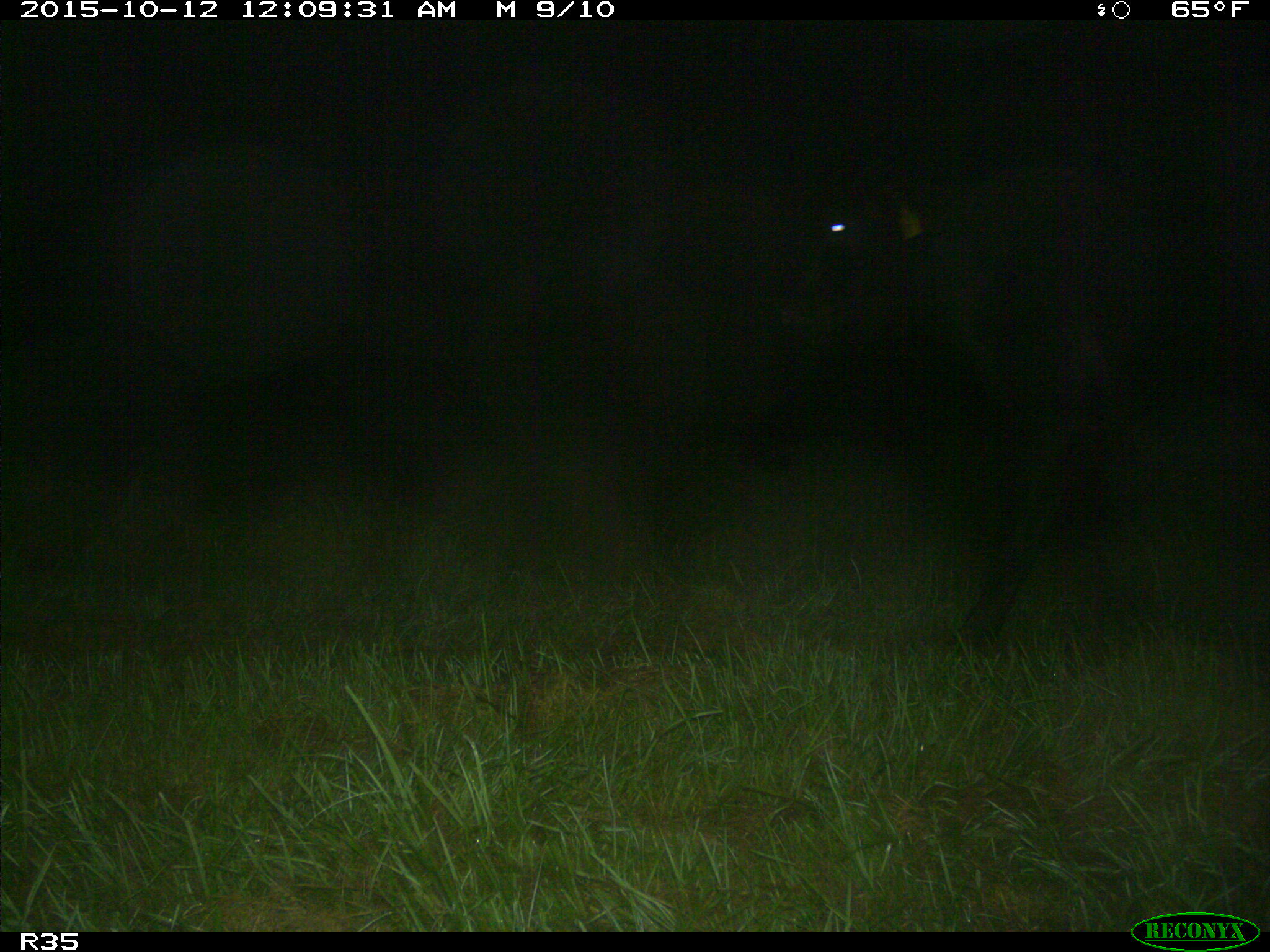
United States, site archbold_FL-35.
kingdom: Animalia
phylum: Chordata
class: Mammalia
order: Artiodactyla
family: Bovidae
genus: Bos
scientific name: Bos taurus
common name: domestic cow